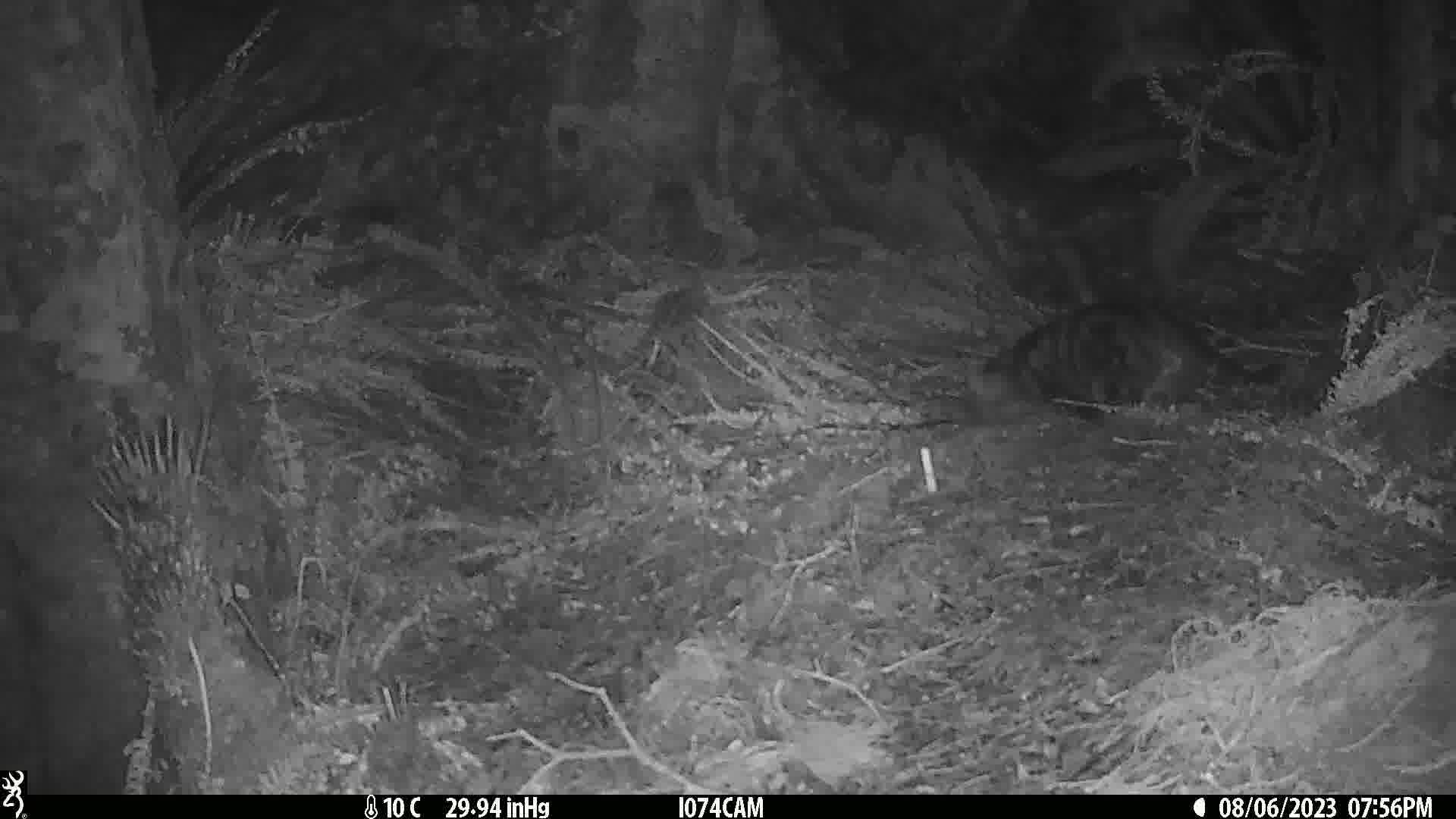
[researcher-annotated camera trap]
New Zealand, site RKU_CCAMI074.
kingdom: Animalia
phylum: Chordata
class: Mammalia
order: Carnivora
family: Felidae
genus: Felis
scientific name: Felis catus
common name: domestic cat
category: cat